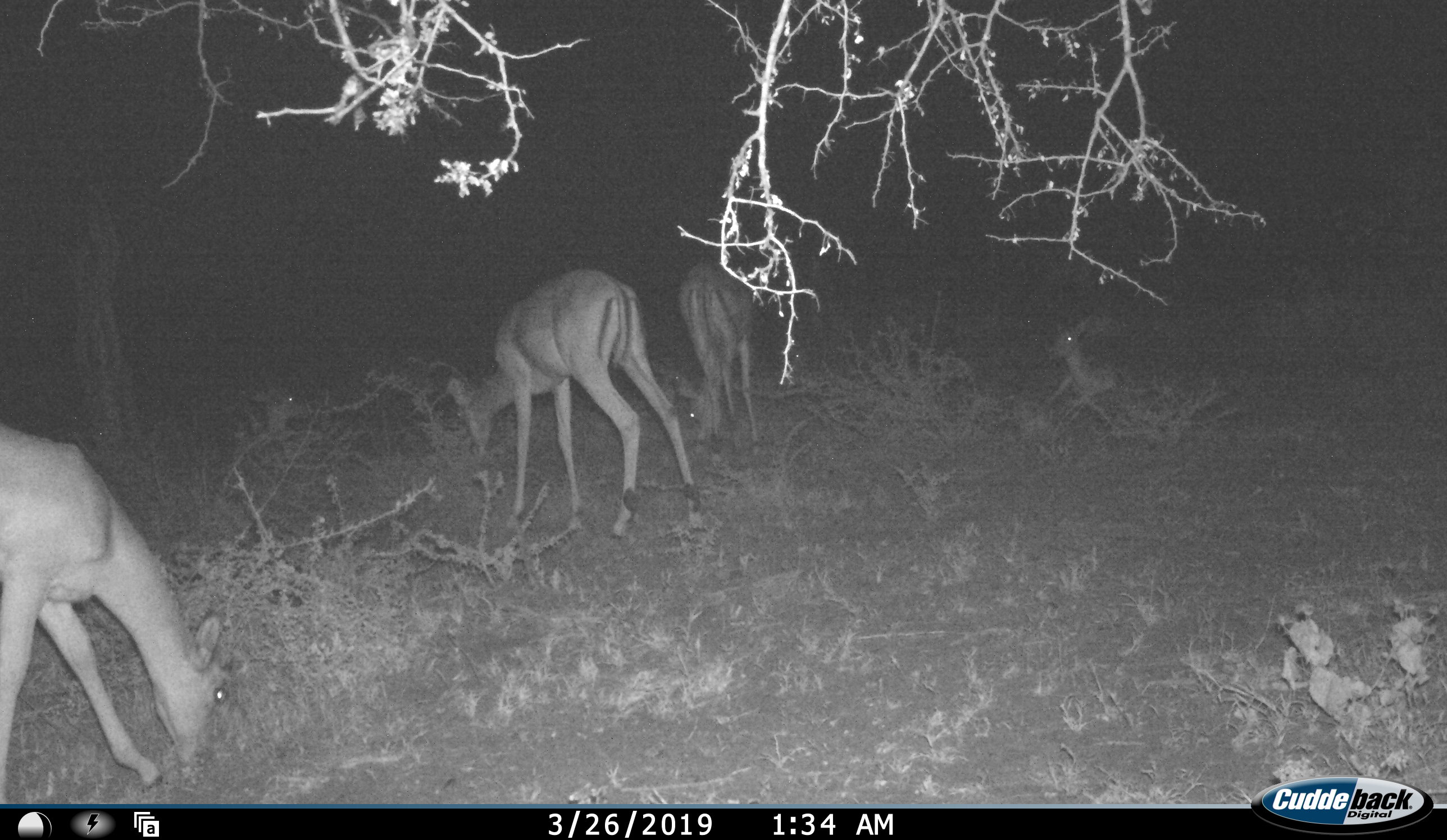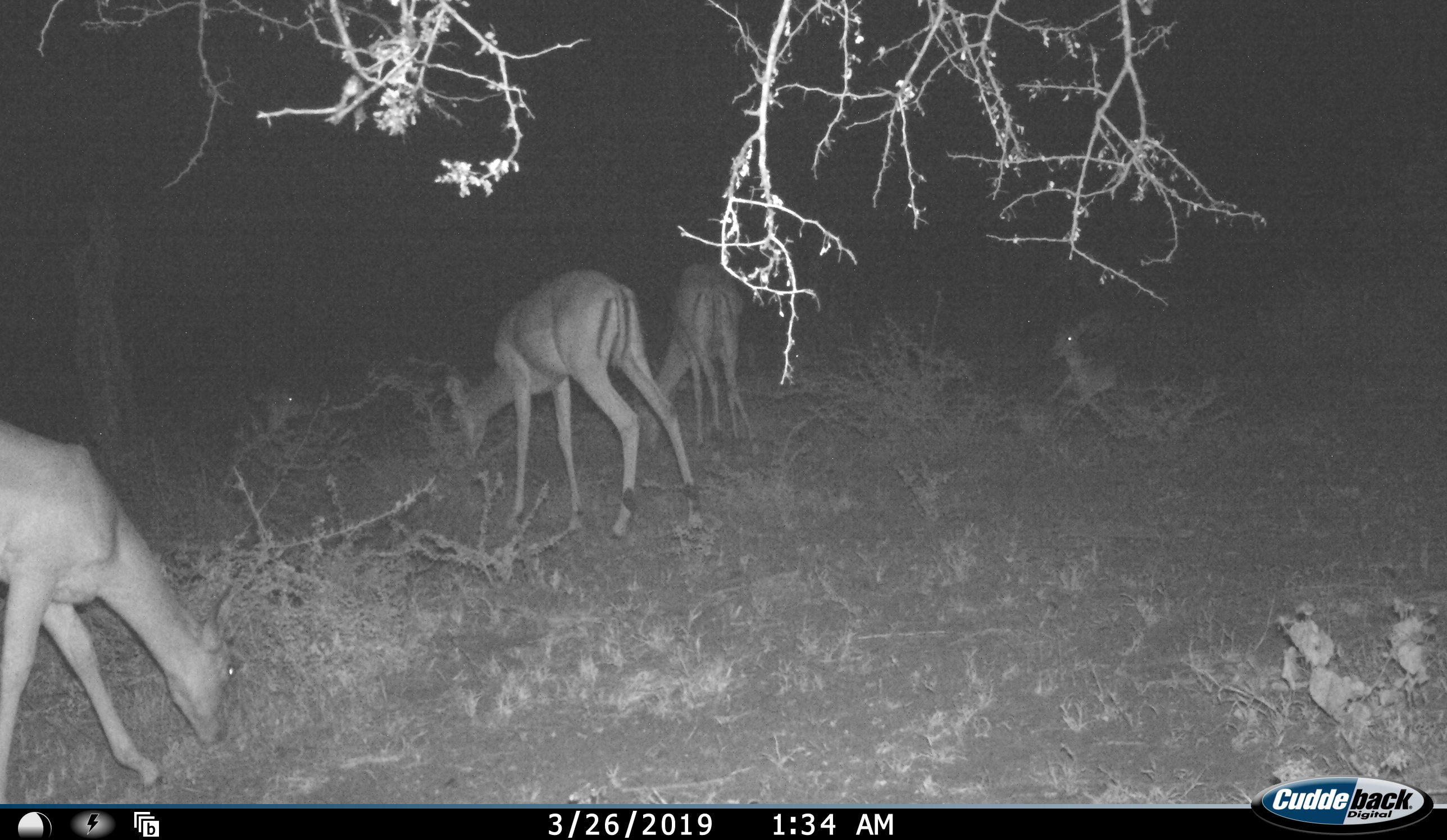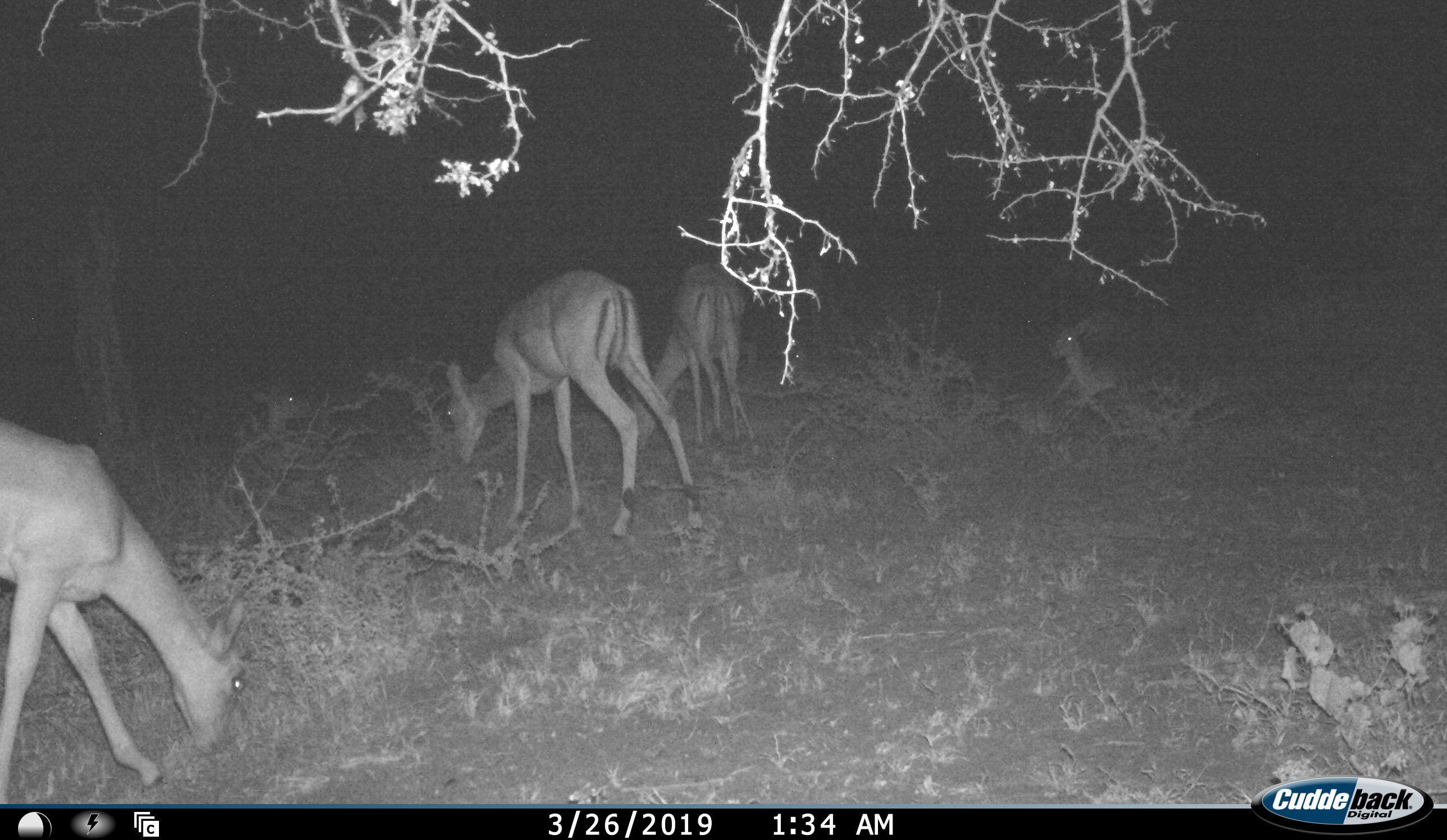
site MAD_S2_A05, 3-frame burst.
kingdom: Animalia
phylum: Chordata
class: Mammalia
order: Artiodactyla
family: Bovidae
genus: Aepyceros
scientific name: Aepyceros melampus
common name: impala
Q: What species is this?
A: Impala (Aepyceros melampus).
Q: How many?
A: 4.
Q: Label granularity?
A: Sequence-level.